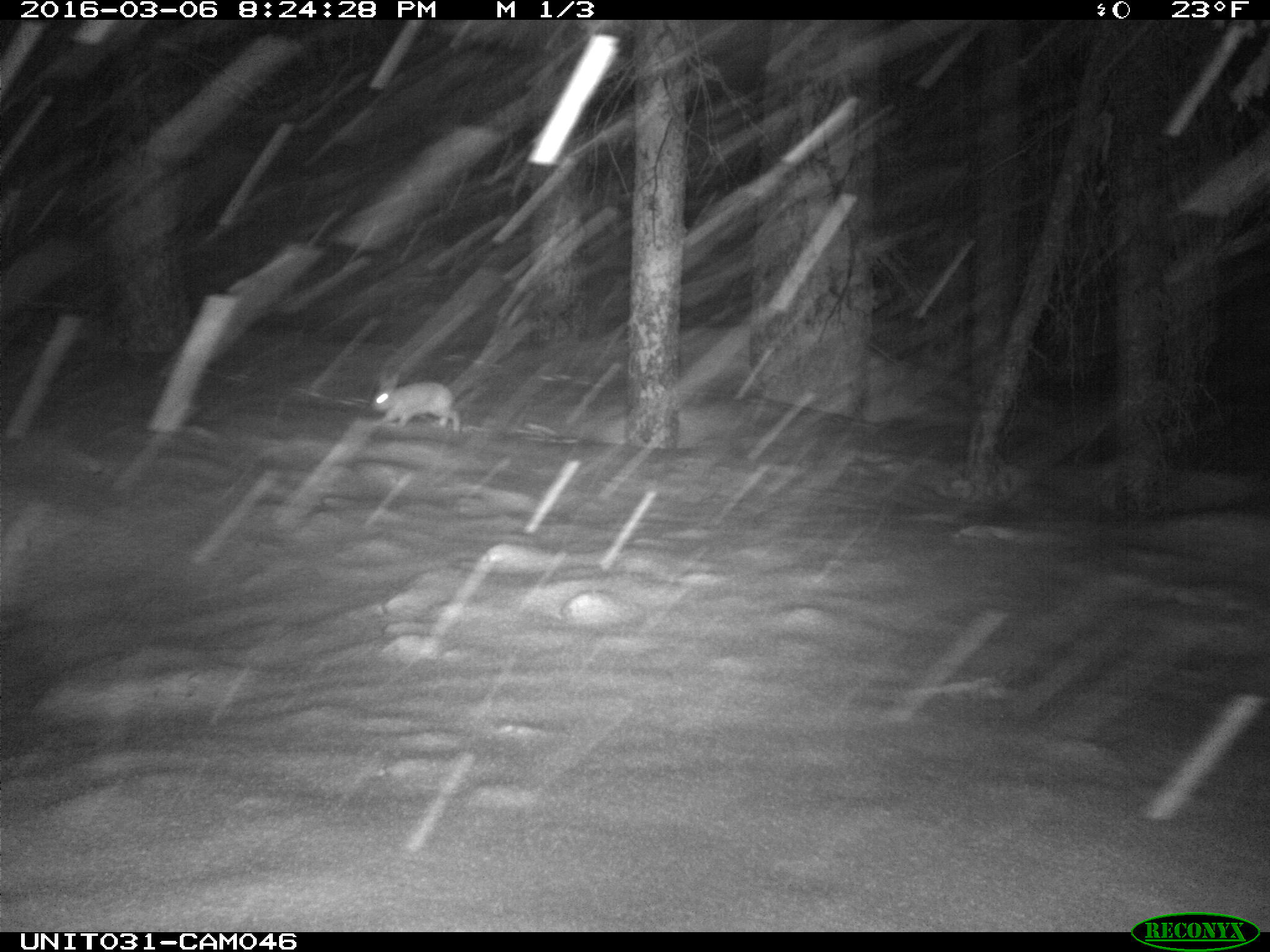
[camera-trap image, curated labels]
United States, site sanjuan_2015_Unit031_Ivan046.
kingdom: Animalia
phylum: Chordata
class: Mammalia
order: Lagomorpha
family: Leporidae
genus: Lepus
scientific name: Lepus americanus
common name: snowshoe hare